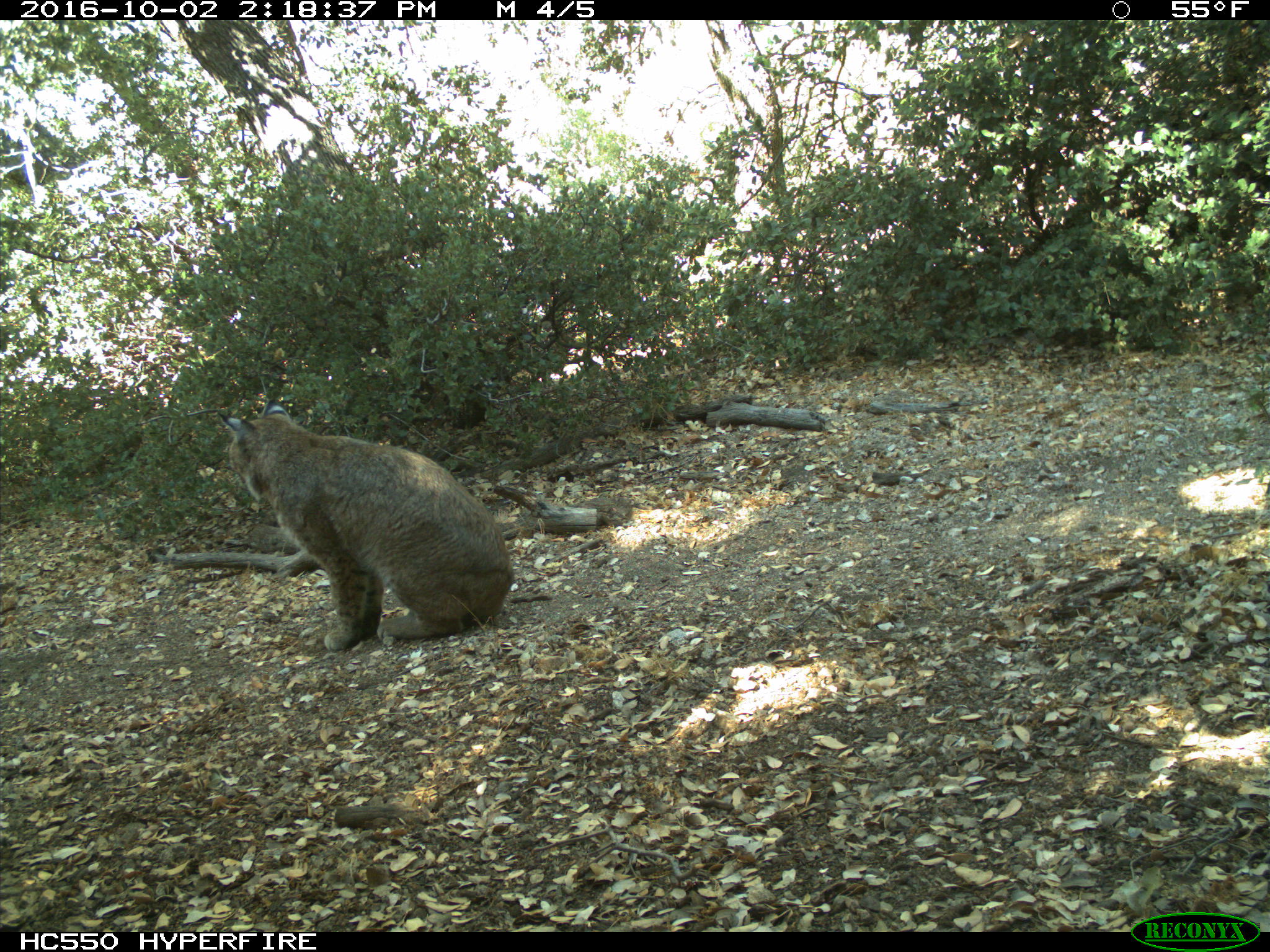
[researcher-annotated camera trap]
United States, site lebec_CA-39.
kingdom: Animalia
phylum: Chordata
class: Mammalia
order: Carnivora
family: Felidae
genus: Lynx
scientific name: Lynx rufus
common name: bobcat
Lynx rufus (bobcat).